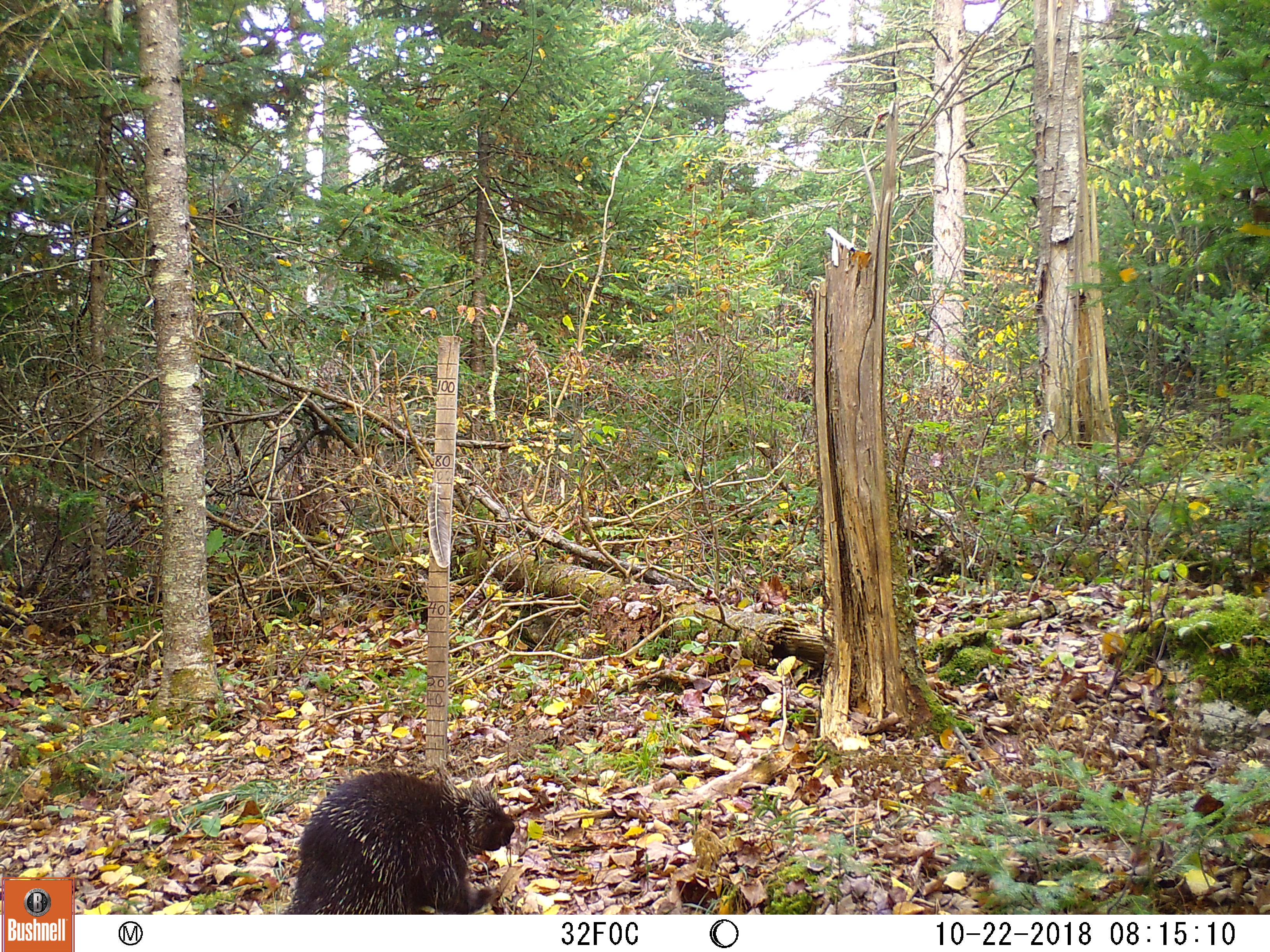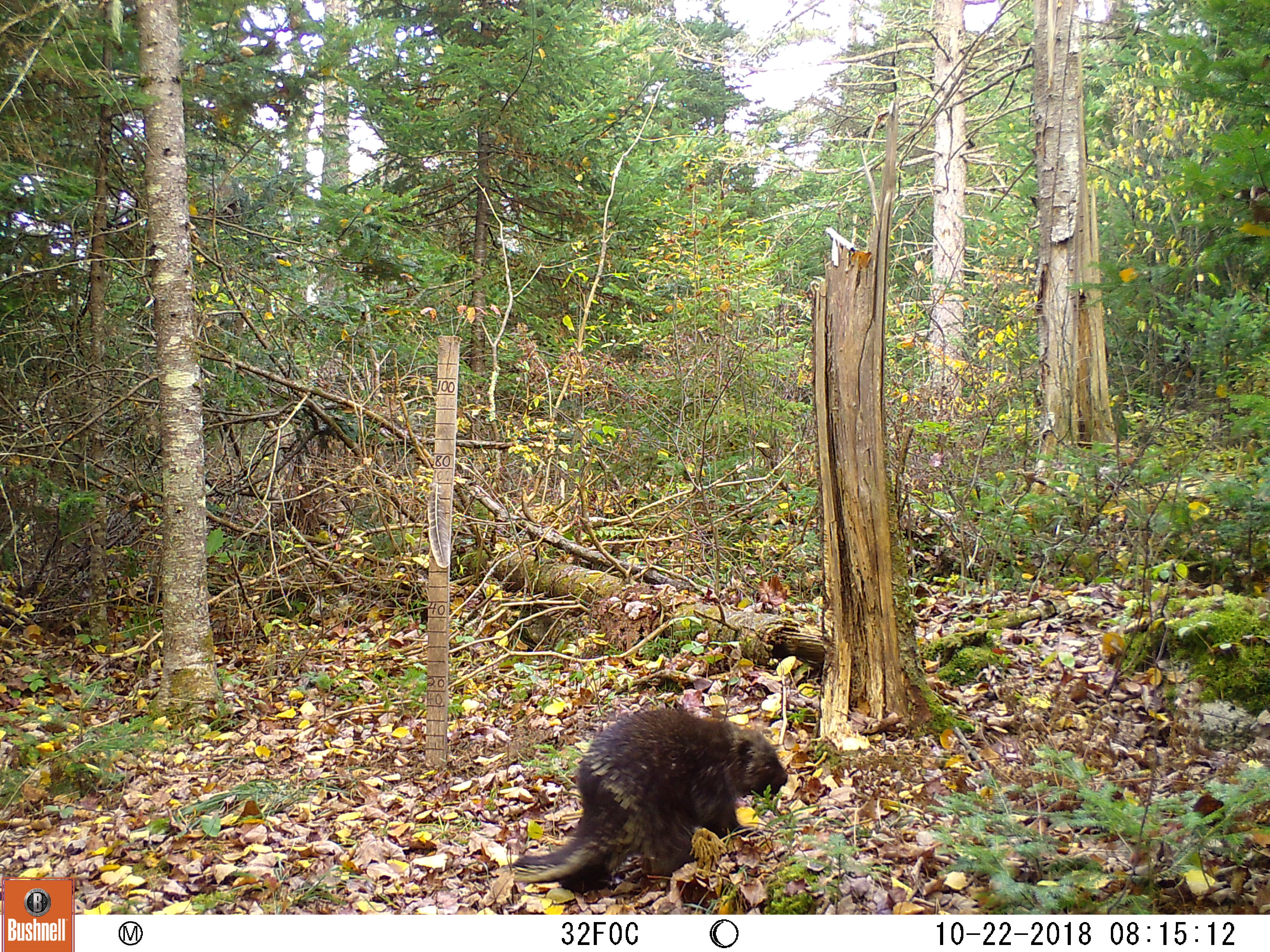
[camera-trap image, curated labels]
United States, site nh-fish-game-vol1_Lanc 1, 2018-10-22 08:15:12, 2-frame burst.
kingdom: Animalia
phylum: Chordata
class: Mammalia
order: Rodentia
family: Erethizontidae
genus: Erethizon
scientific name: Erethizon dorsatum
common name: porcupine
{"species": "porcupine (Erethizon dorsatum)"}